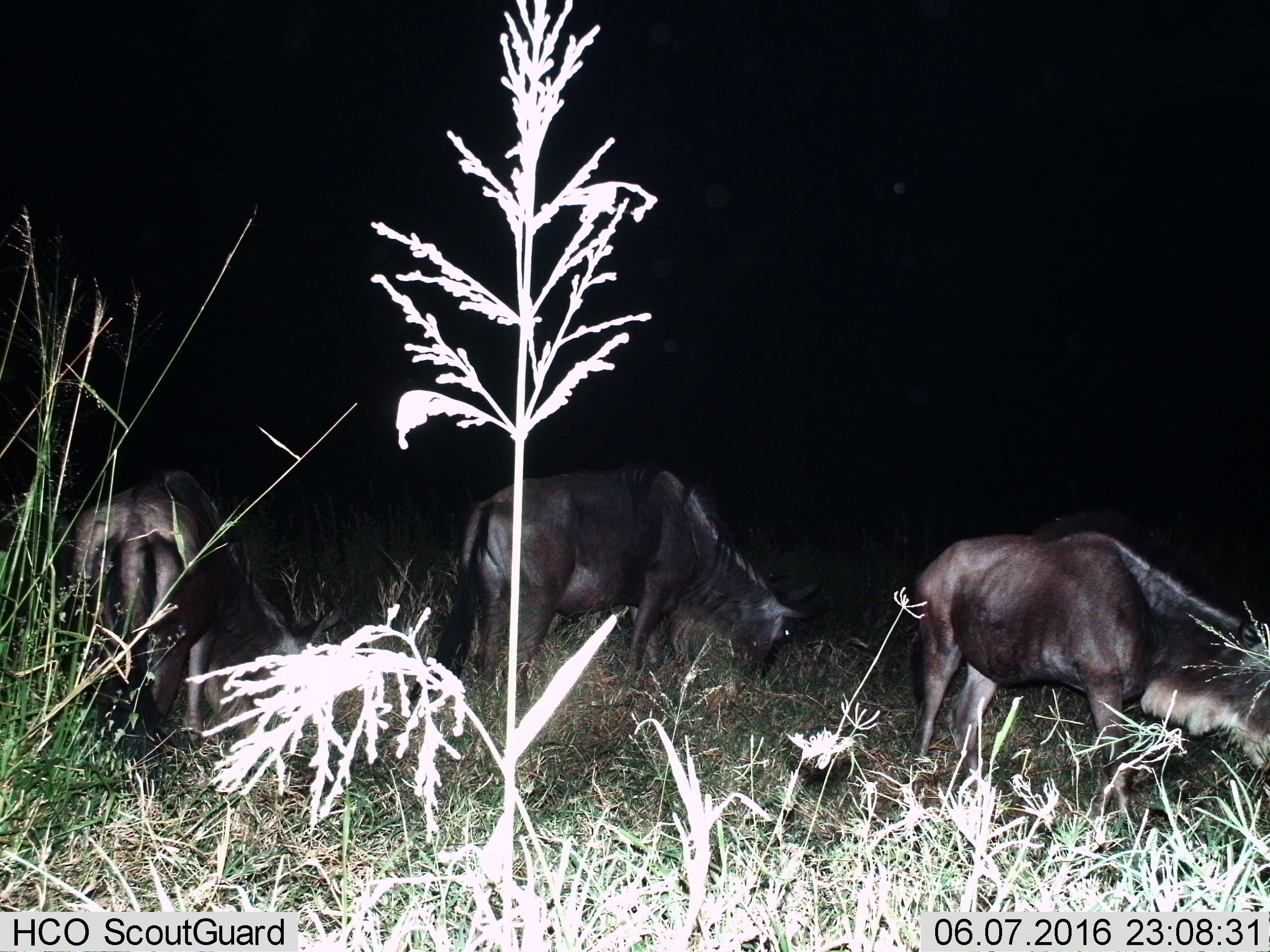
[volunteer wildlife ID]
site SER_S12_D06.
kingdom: Animalia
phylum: Chordata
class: Mammalia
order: Artiodactyla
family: Bovidae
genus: Connochaetes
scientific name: Connochaetes taurinus taurinus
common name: blue wildebeest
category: wildebeestblue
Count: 3.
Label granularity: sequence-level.